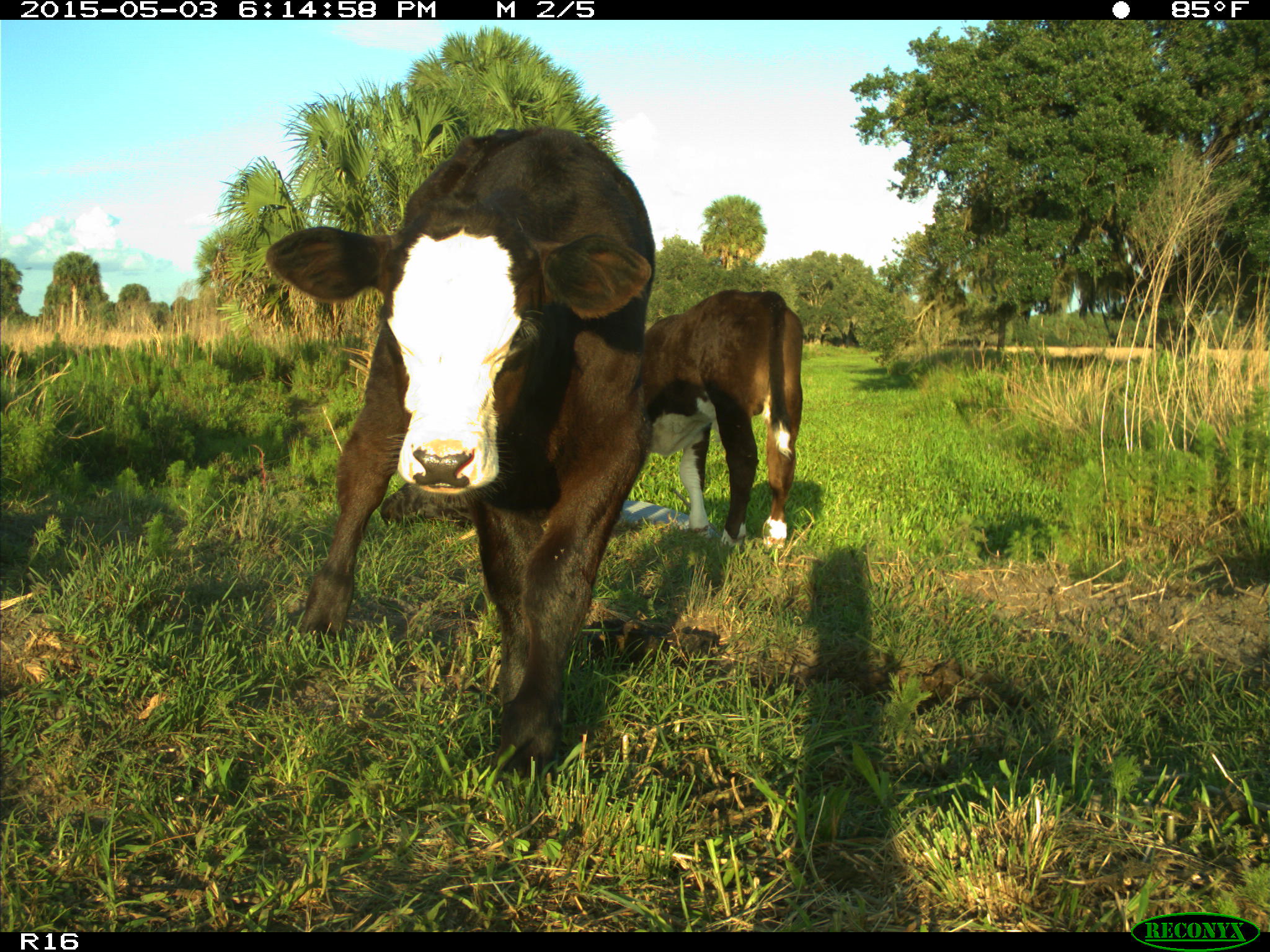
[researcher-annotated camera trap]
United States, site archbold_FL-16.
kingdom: Animalia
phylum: Chordata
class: Mammalia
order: Artiodactyla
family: Bovidae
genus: Bos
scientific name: Bos taurus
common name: domestic cow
Bos taurus (domestic cow).